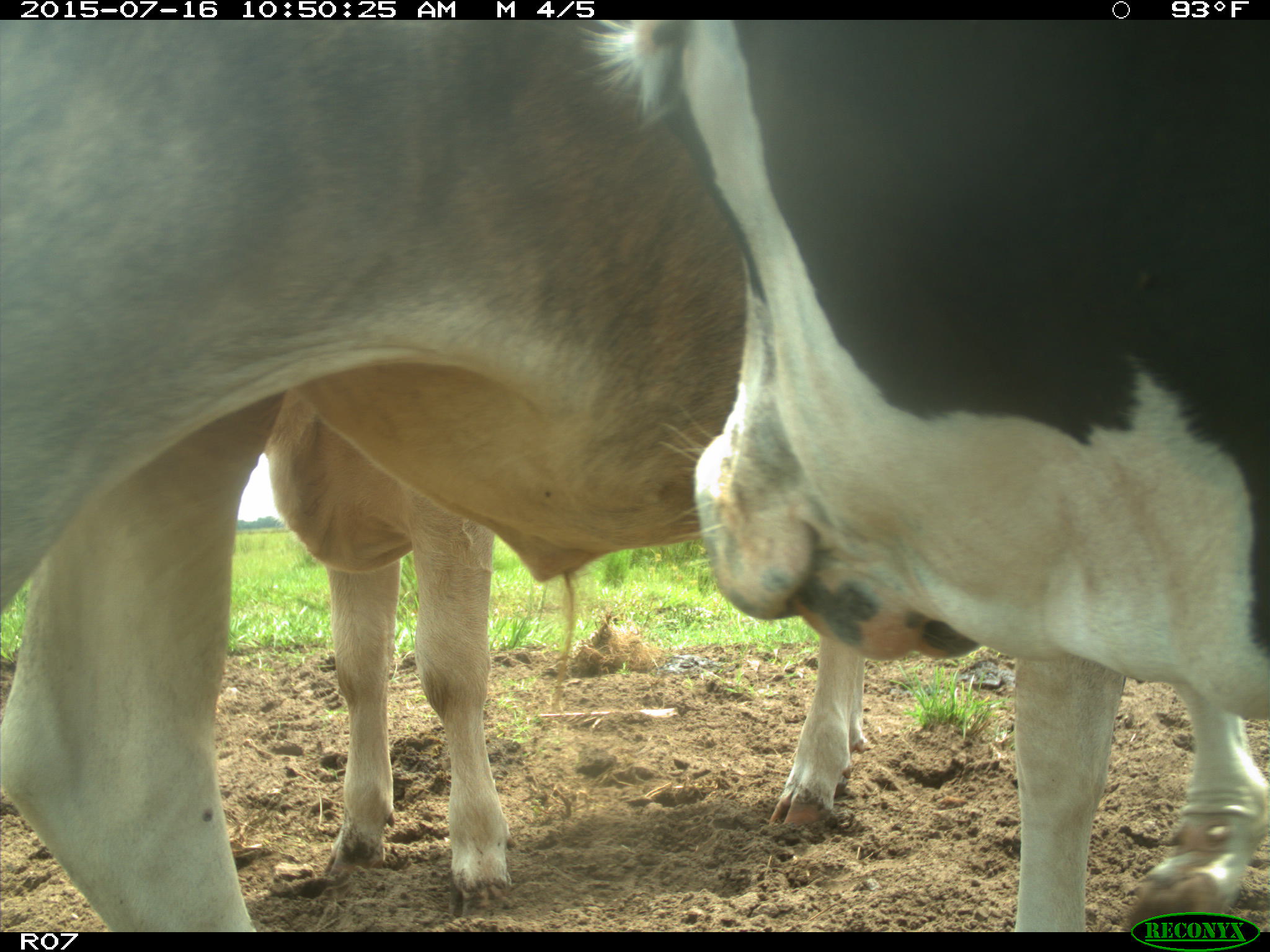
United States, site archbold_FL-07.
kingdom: Animalia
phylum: Chordata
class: Mammalia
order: Artiodactyla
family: Bovidae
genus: Bos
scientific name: Bos taurus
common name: domestic cow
Bos taurus (domestic cow).